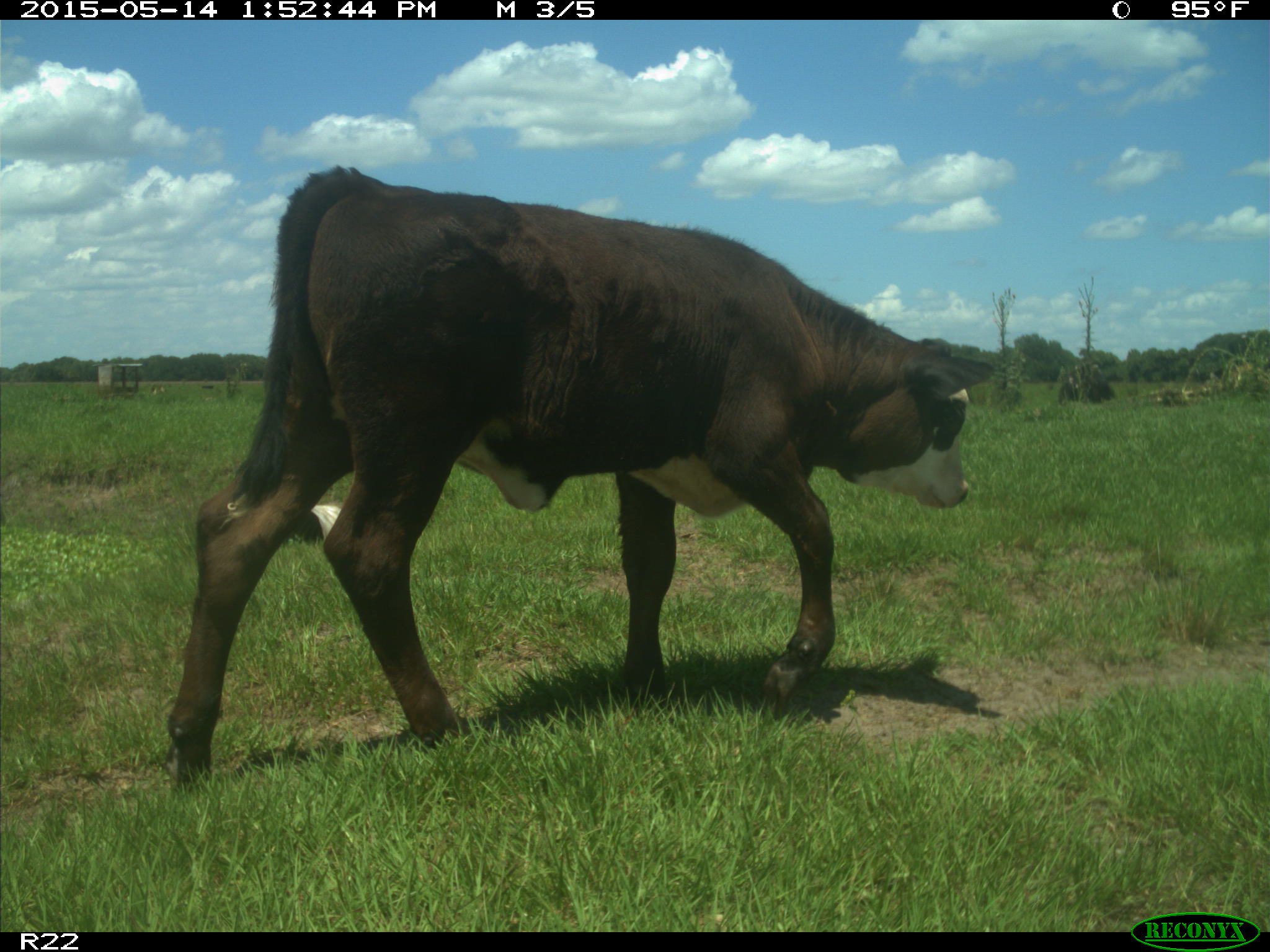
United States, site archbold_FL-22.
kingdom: Animalia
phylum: Chordata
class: Mammalia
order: Artiodactyla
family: Bovidae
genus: Bos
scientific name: Bos taurus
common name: domestic cow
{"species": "Bos taurus (domestic cow)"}